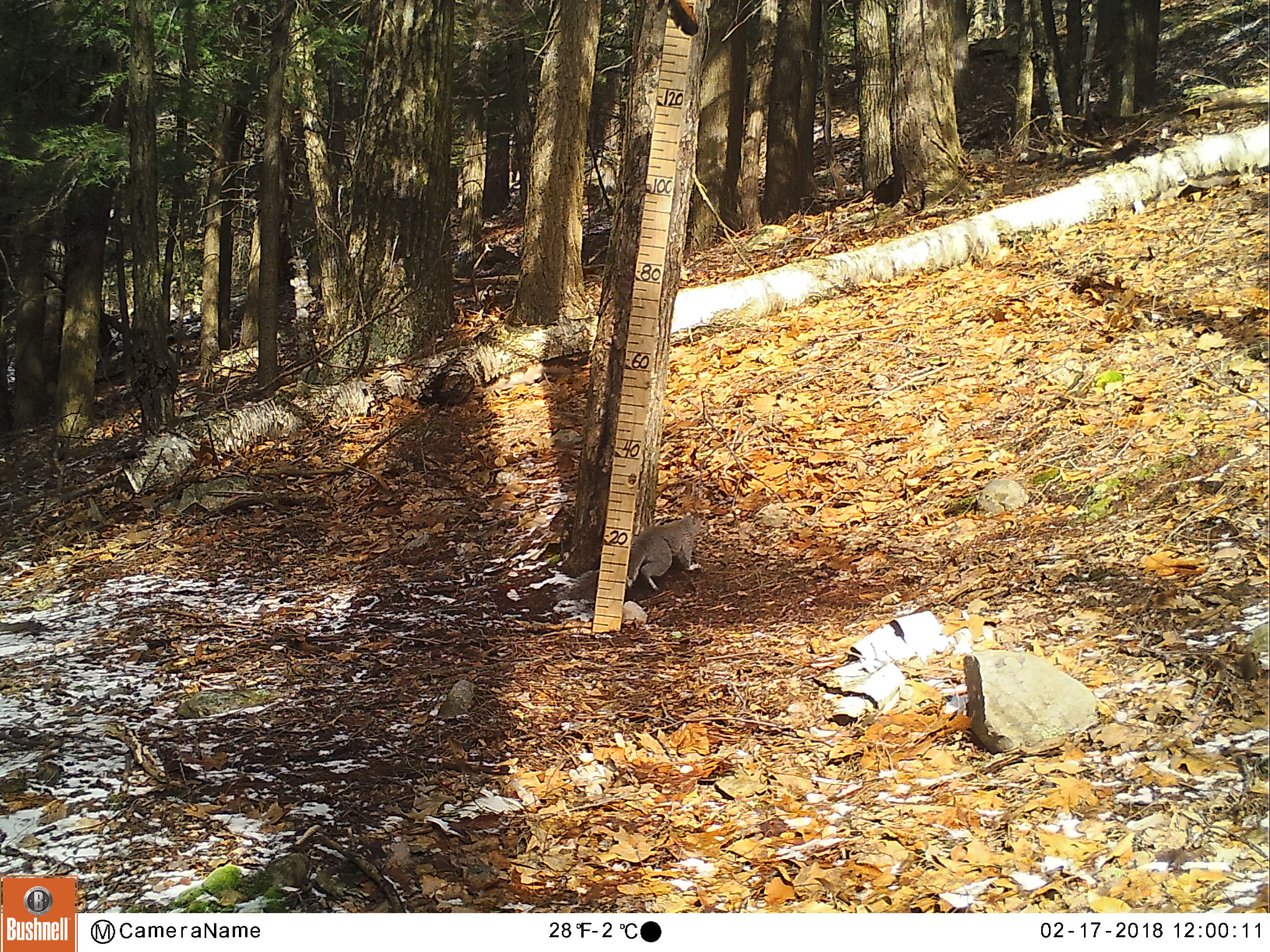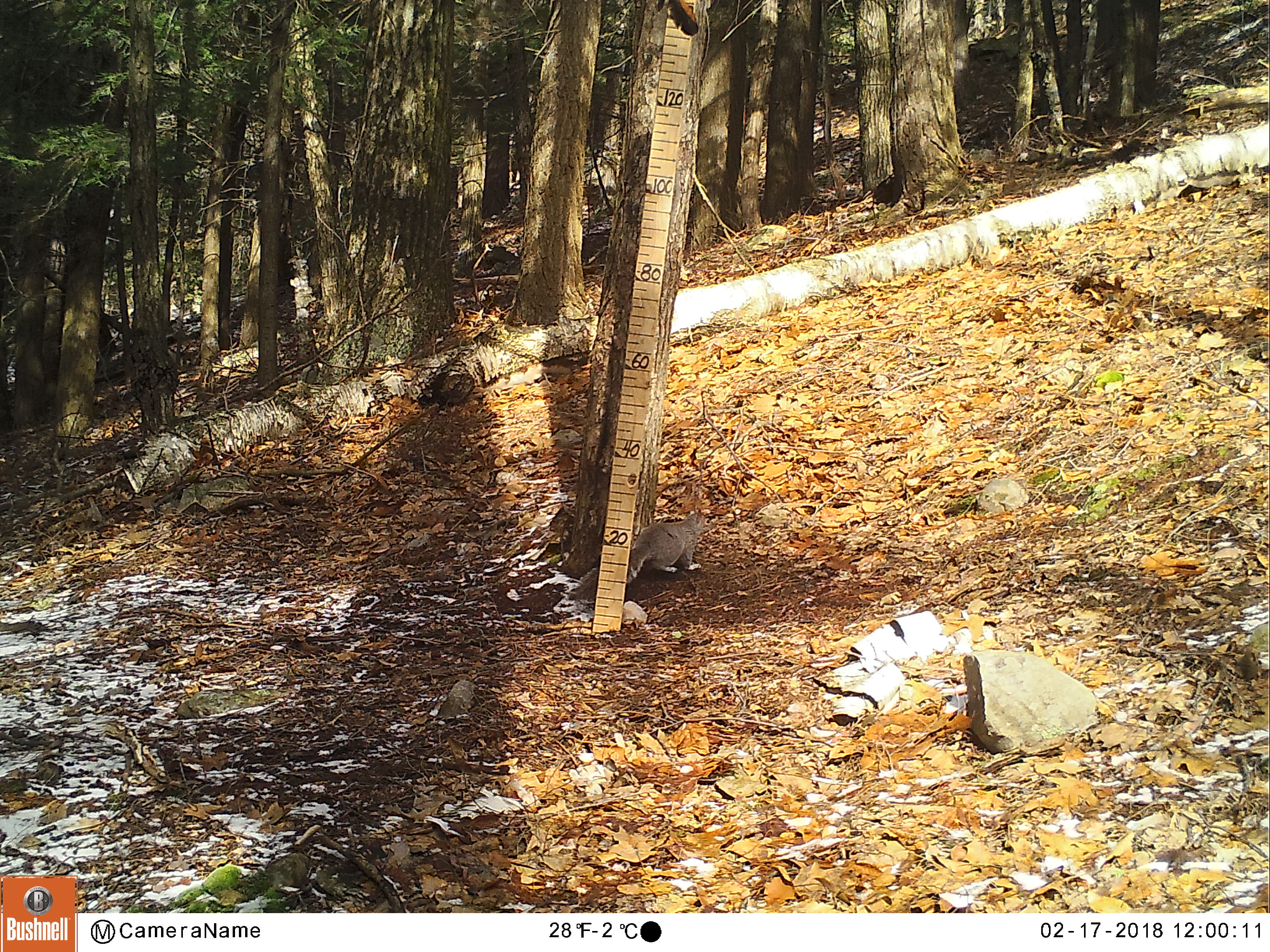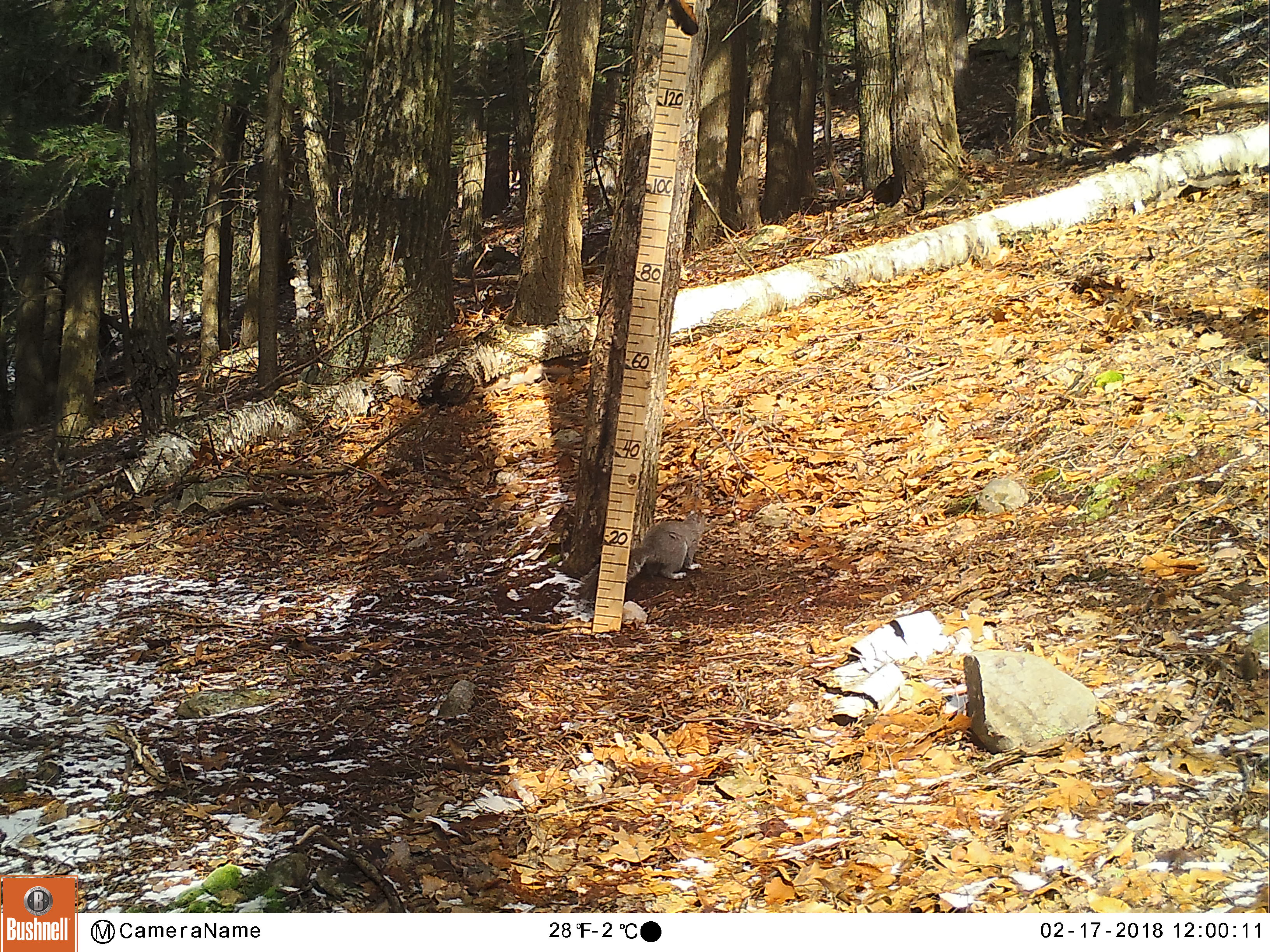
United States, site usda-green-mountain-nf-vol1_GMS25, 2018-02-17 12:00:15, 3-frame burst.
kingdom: Animalia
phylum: Chordata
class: Mammalia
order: Rodentia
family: Sciuridae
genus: Sciurus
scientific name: Sciurus carolinensis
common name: gray squirrel